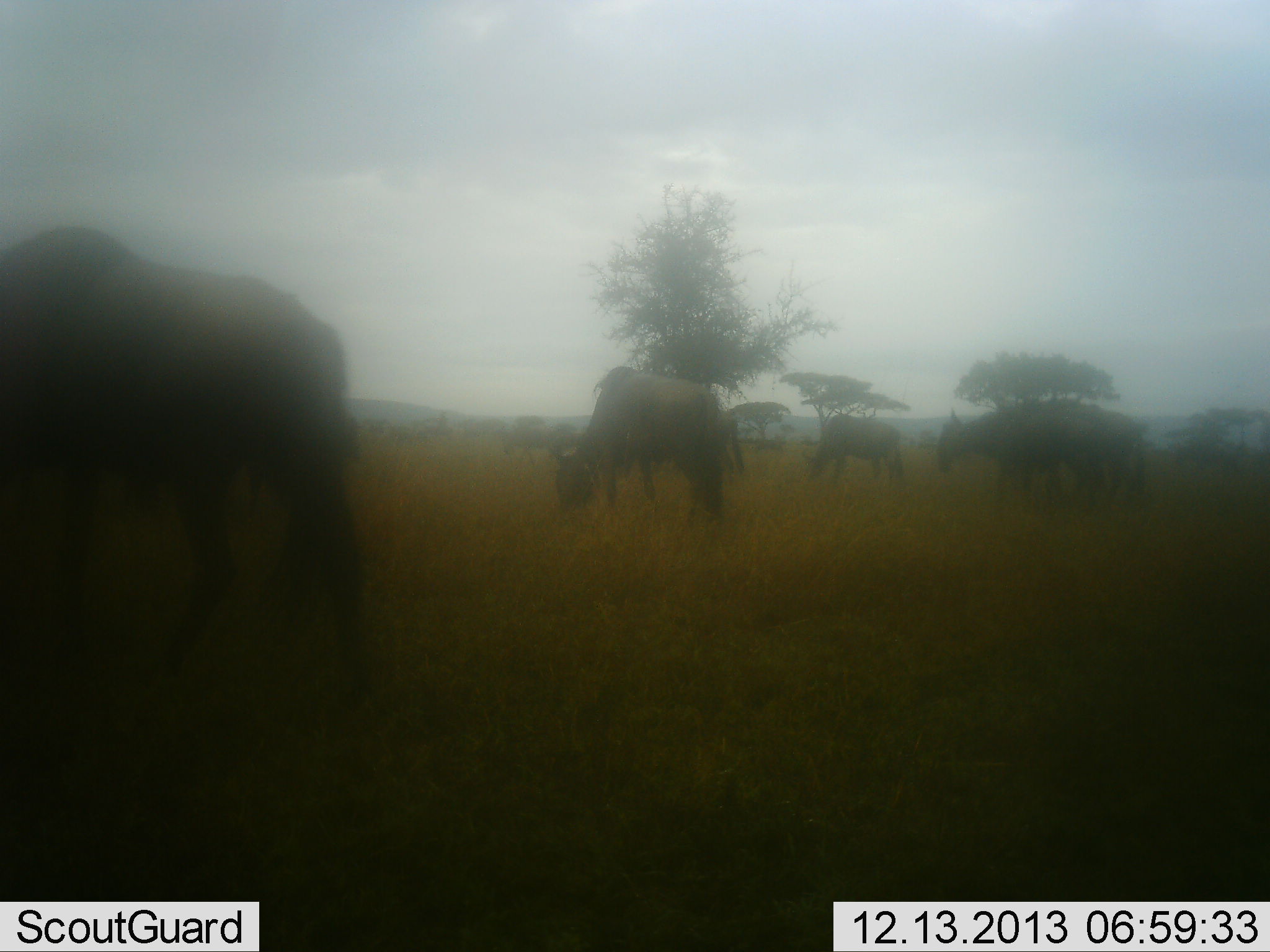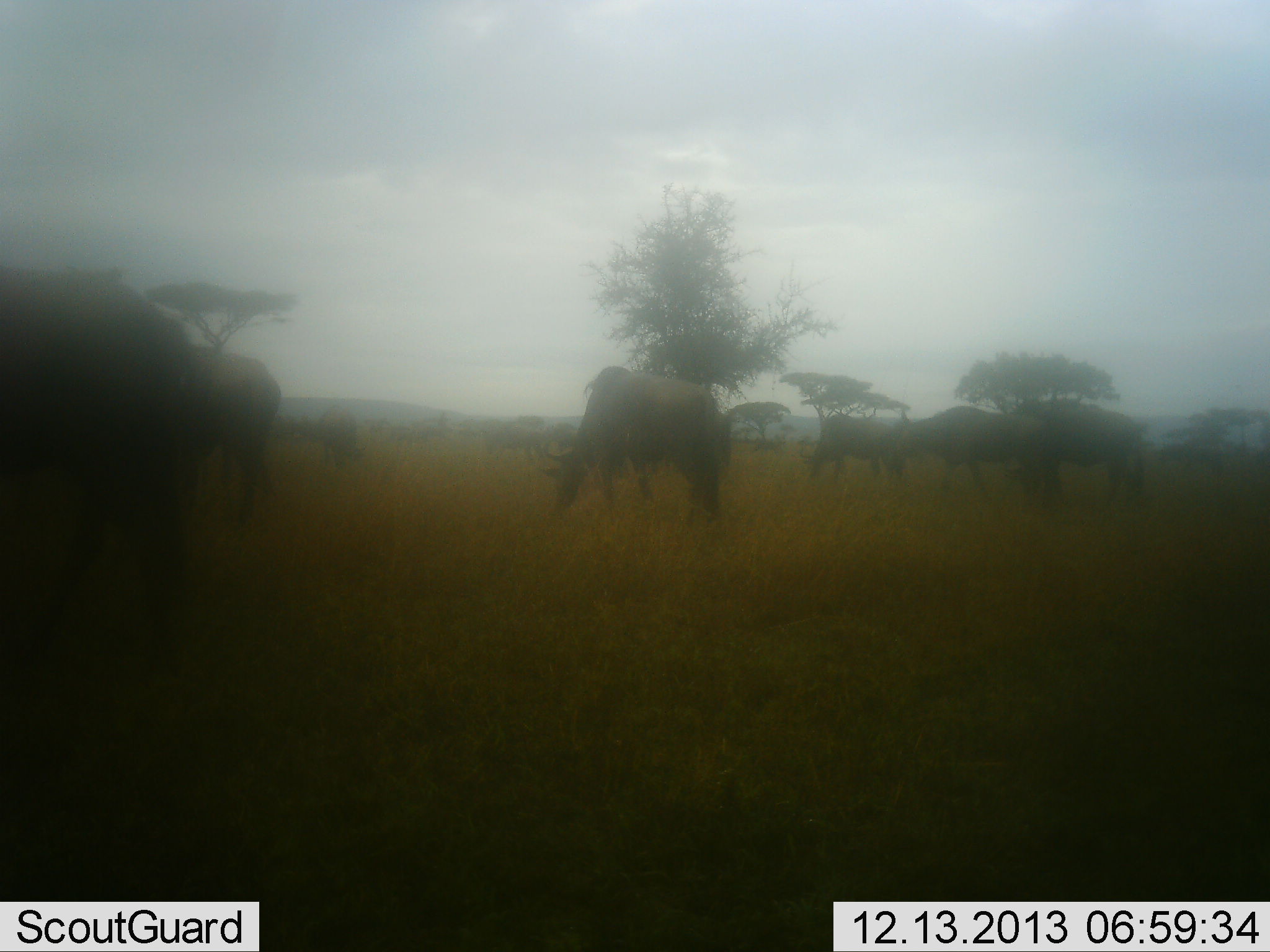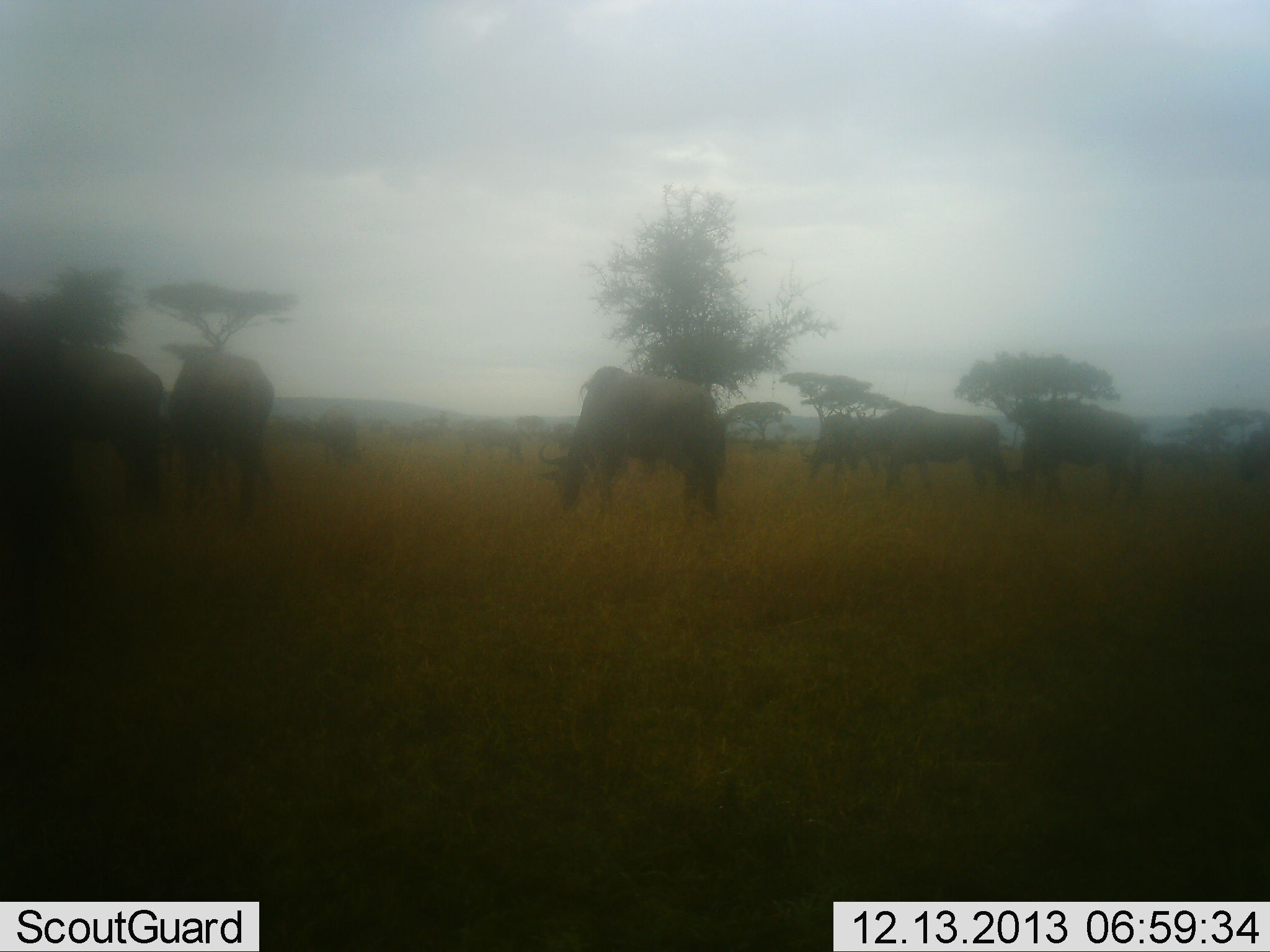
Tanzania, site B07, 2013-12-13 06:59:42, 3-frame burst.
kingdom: Animalia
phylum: Chordata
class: Mammalia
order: Artiodactyla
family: Bovidae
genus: Connochaetes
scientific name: Connochaetes taurinus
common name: blue wildebeest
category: wildebeest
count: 10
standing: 20%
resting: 0%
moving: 50%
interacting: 0%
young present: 0%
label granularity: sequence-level